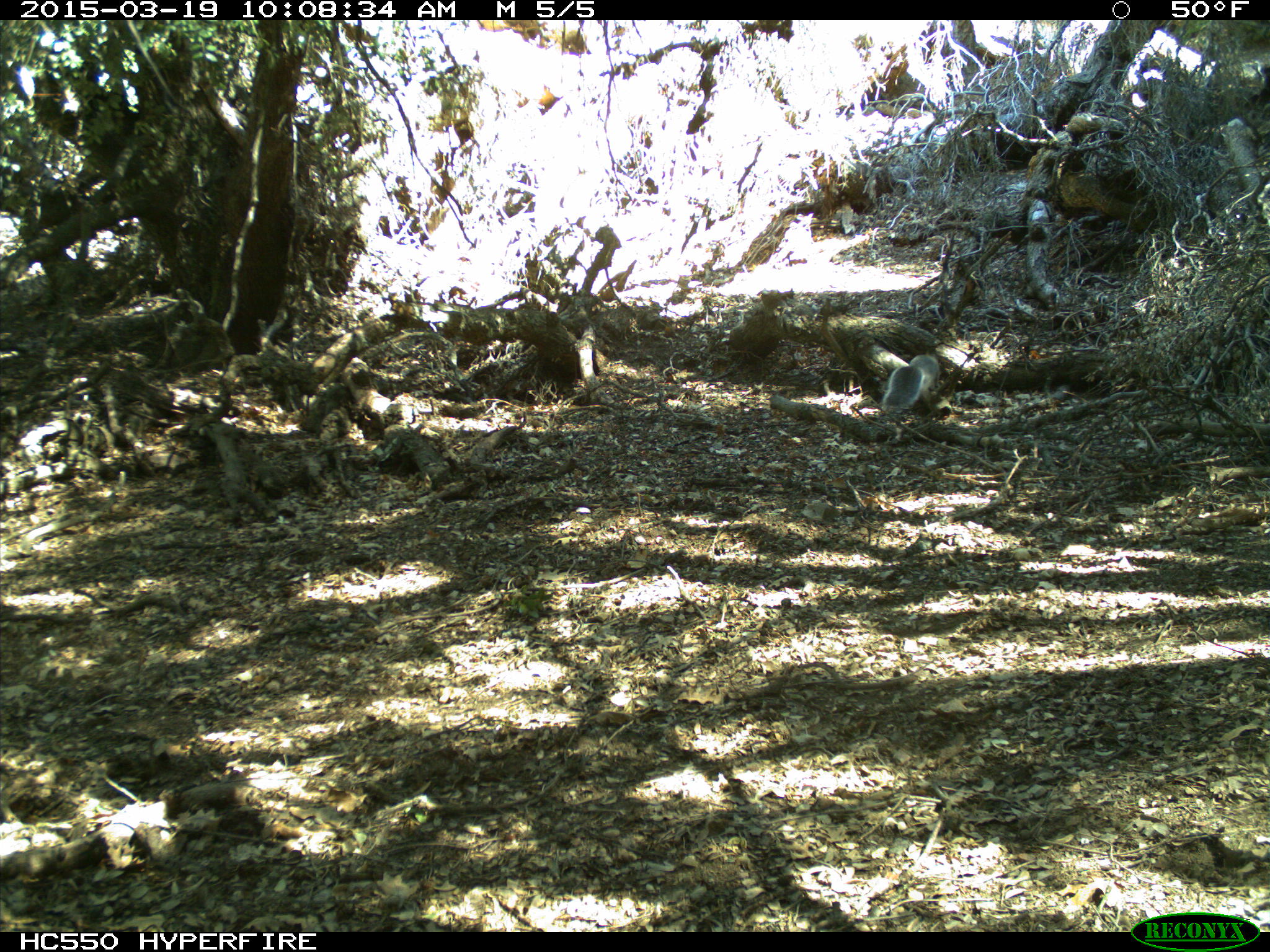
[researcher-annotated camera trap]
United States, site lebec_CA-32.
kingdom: Animalia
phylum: Chordata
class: Mammalia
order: Rodentia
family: Sciuridae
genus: Sciurus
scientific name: Sciurus carolinensis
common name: eastern gray squirrel